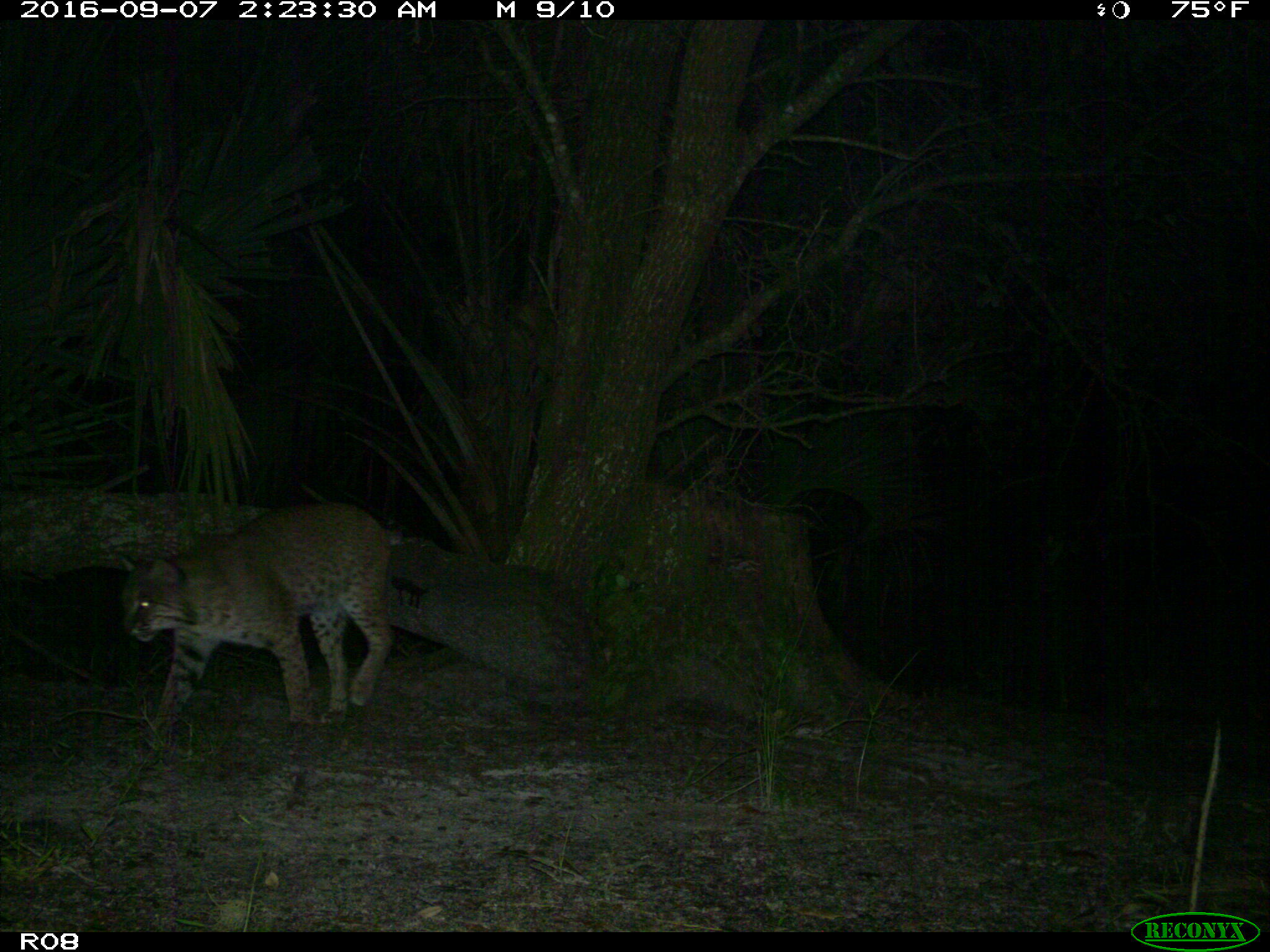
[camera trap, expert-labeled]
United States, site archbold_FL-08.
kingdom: Animalia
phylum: Chordata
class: Mammalia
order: Carnivora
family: Felidae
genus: Lynx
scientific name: Lynx rufus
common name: bobcat